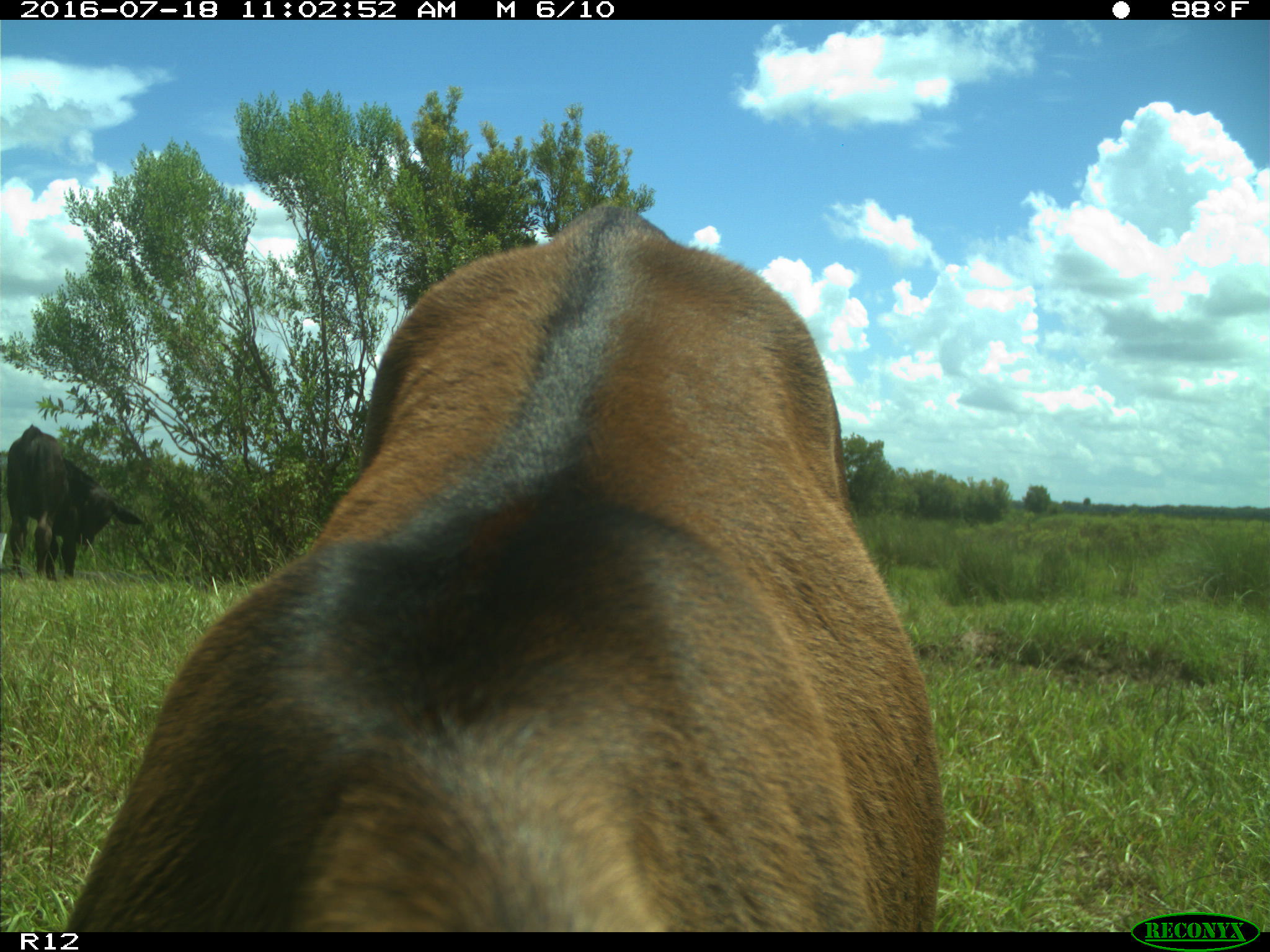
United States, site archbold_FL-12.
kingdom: Animalia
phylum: Chordata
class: Mammalia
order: Artiodactyla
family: Bovidae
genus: Bos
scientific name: Bos taurus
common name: domestic cow